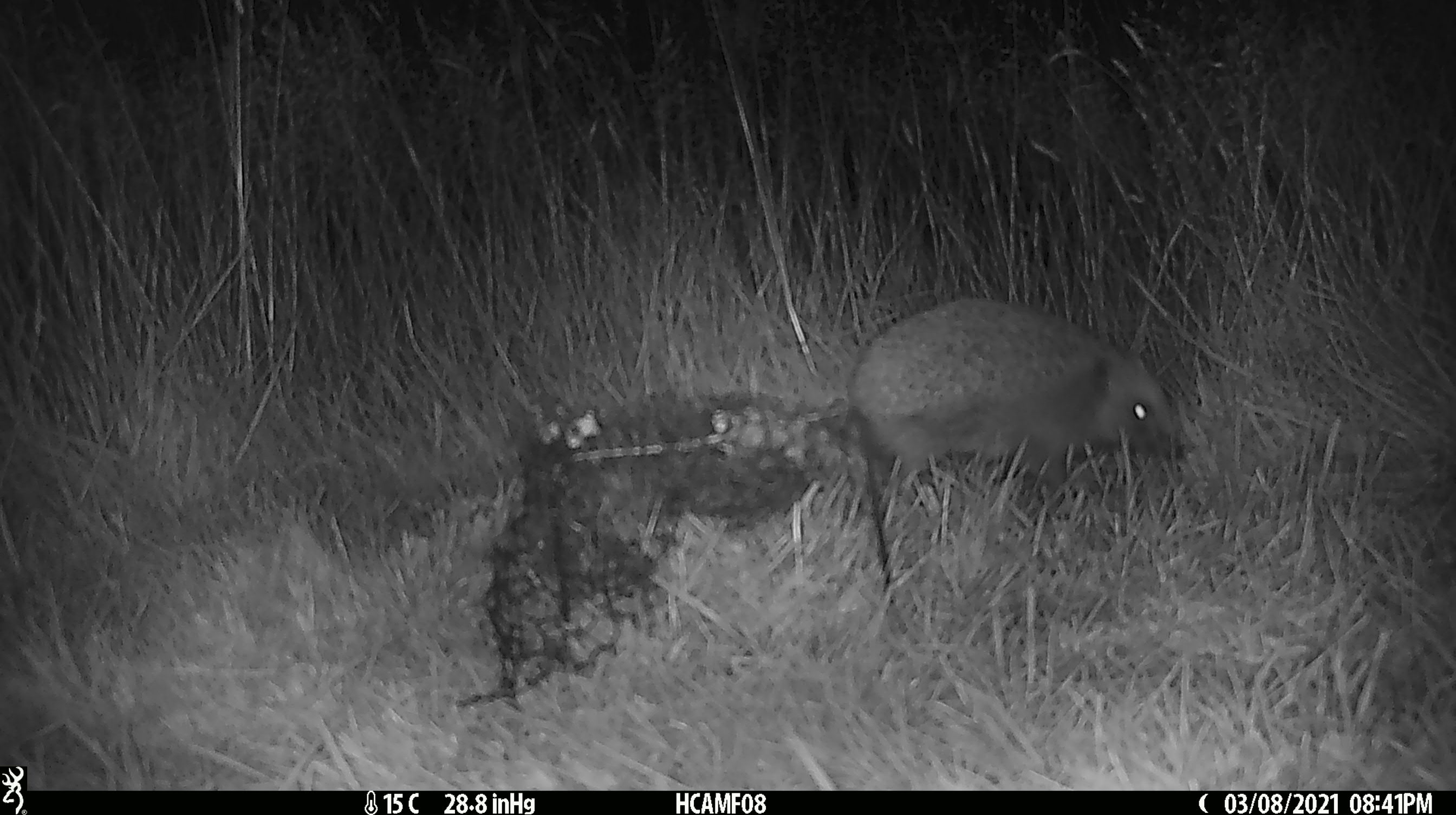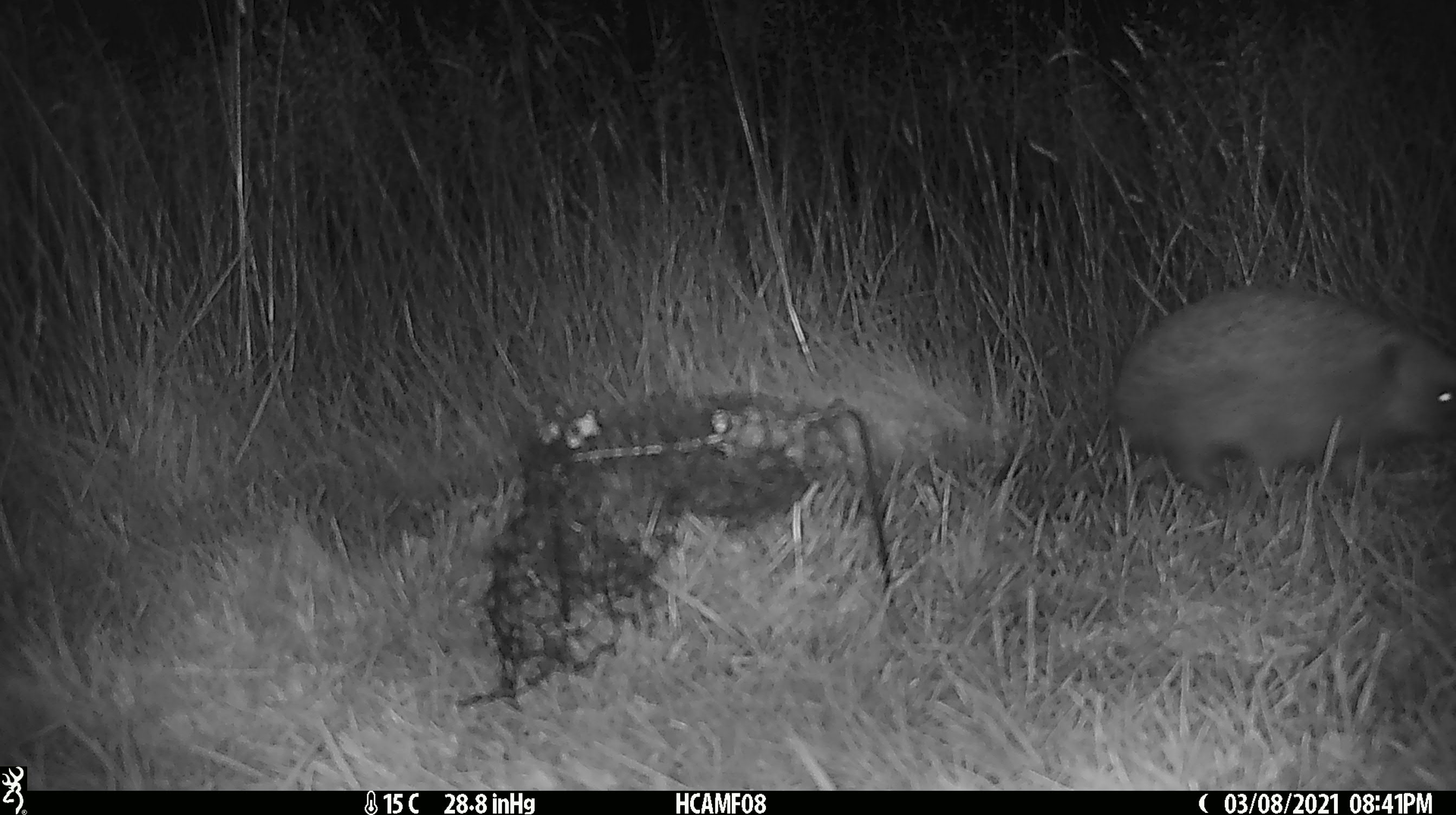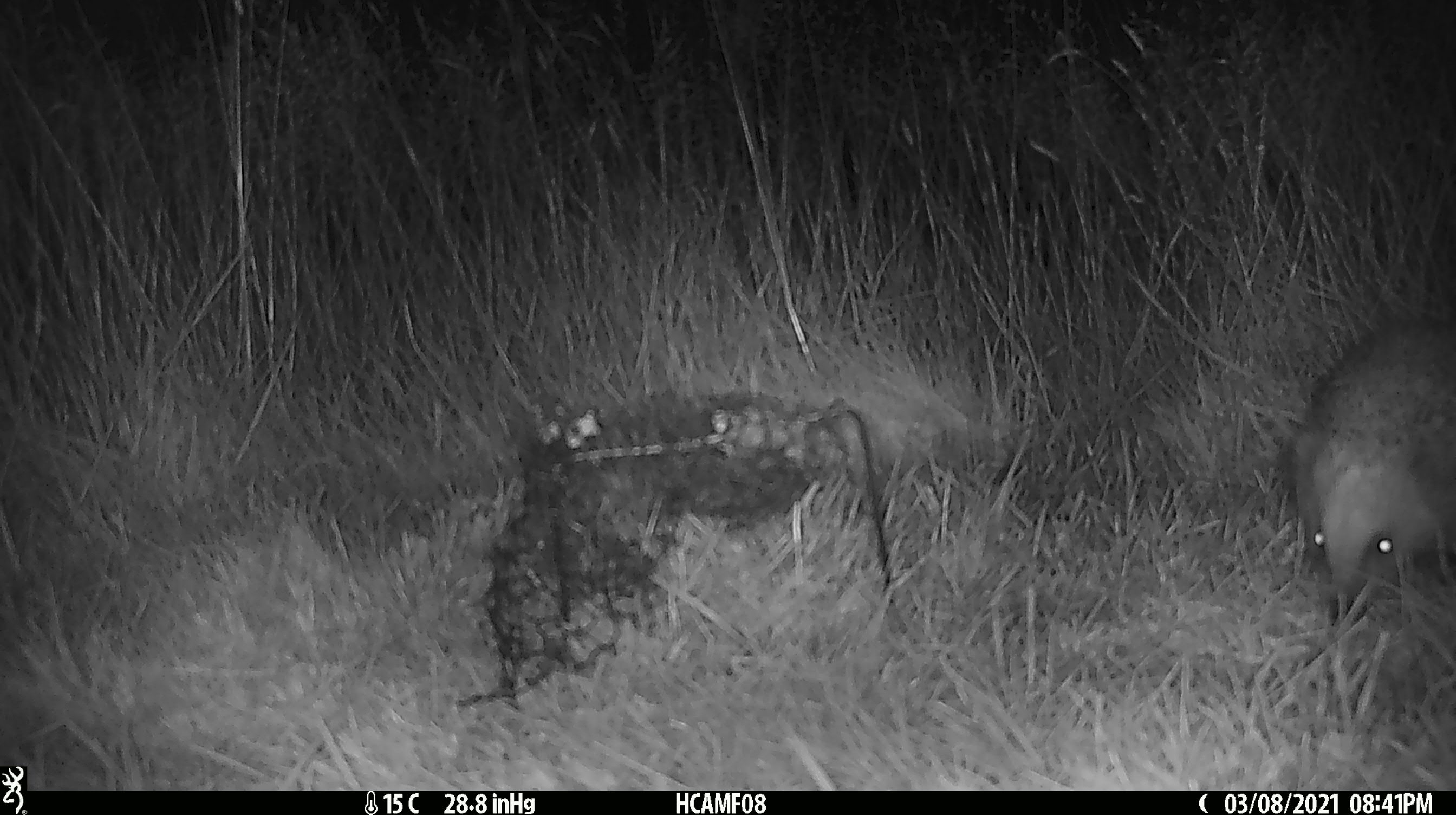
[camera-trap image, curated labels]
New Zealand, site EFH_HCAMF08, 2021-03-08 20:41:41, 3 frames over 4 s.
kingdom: Animalia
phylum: Chordata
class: Mammalia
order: Eulipotyphla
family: Erinaceidae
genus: Erinaceus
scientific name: Erinaceus europaeus europaeus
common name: european hedgehog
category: hedgehog